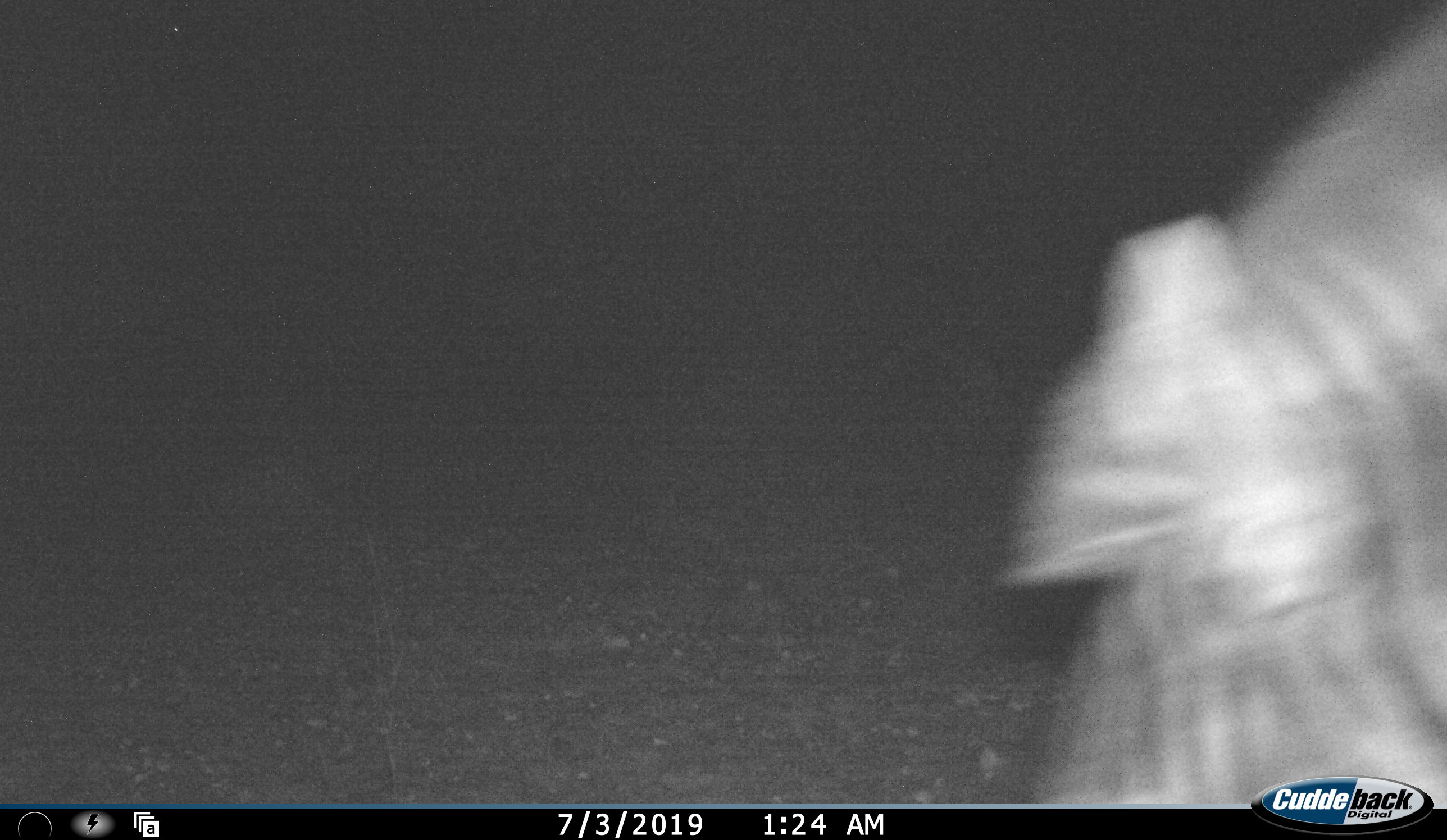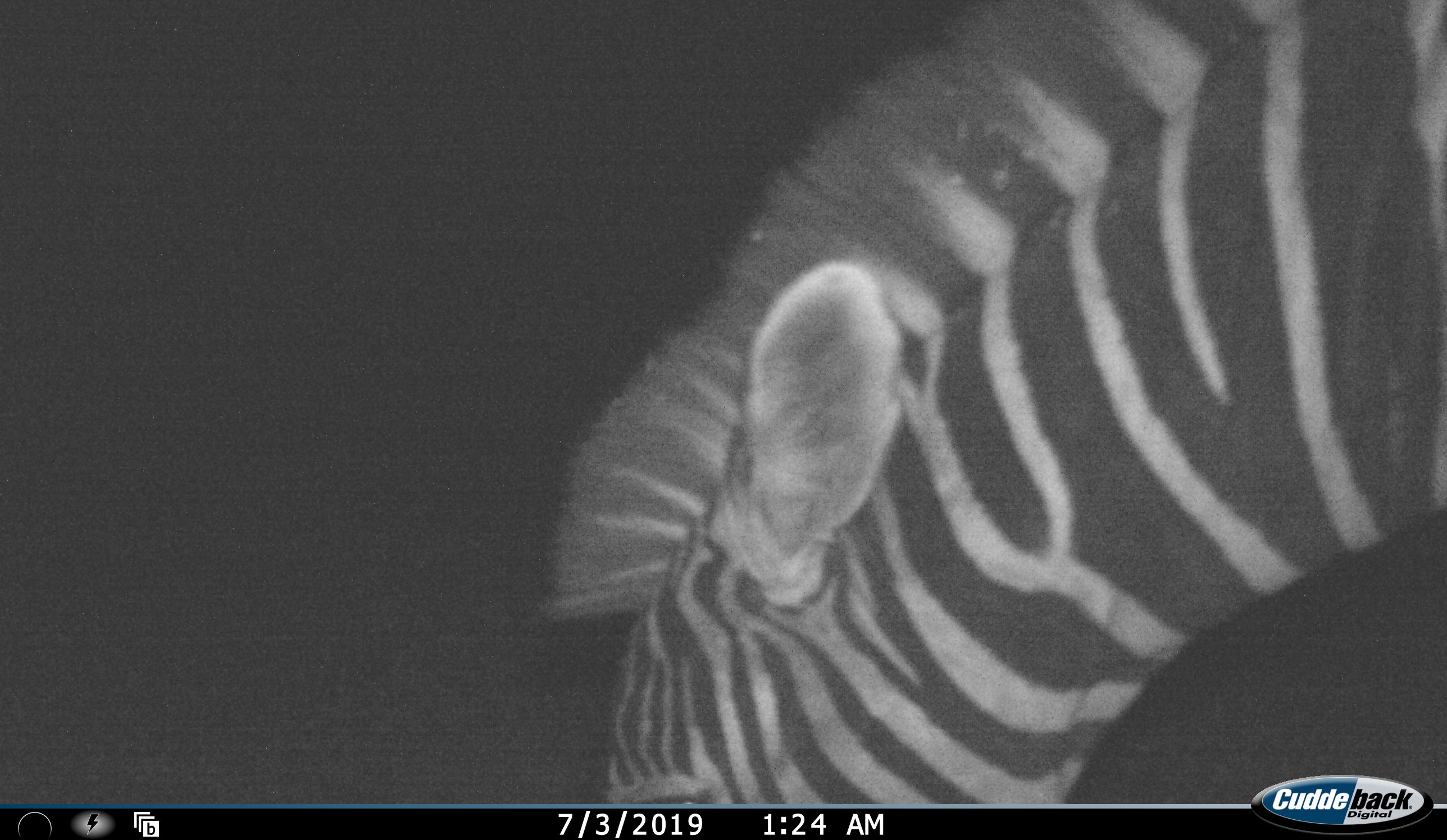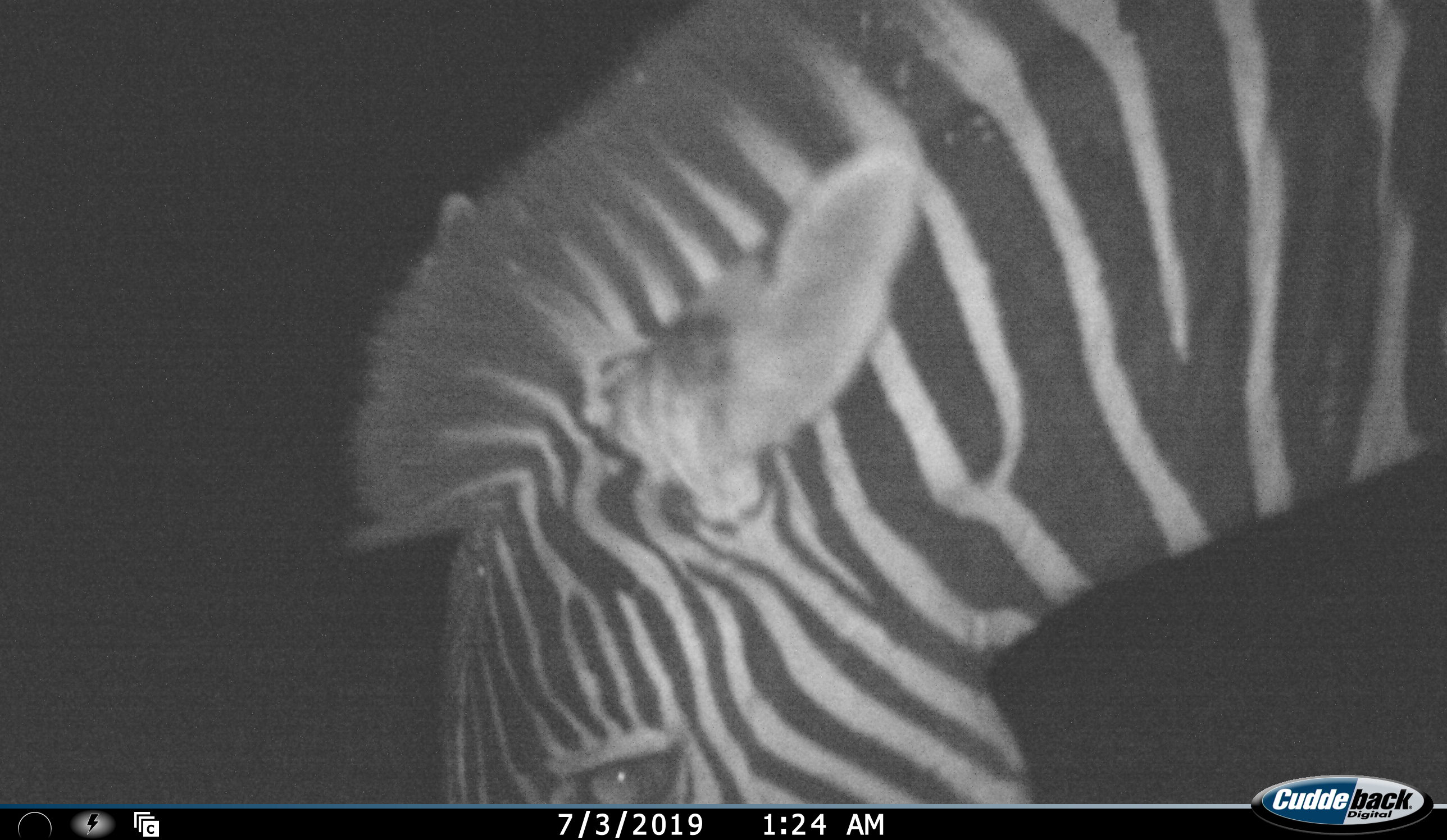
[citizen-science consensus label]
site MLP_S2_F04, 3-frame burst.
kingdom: Animalia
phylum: Chordata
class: Mammalia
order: Perissodactyla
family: Equidae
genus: Equus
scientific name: Equus quagga burchellii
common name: burchell's zebra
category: zebraburchells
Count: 1.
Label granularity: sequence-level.